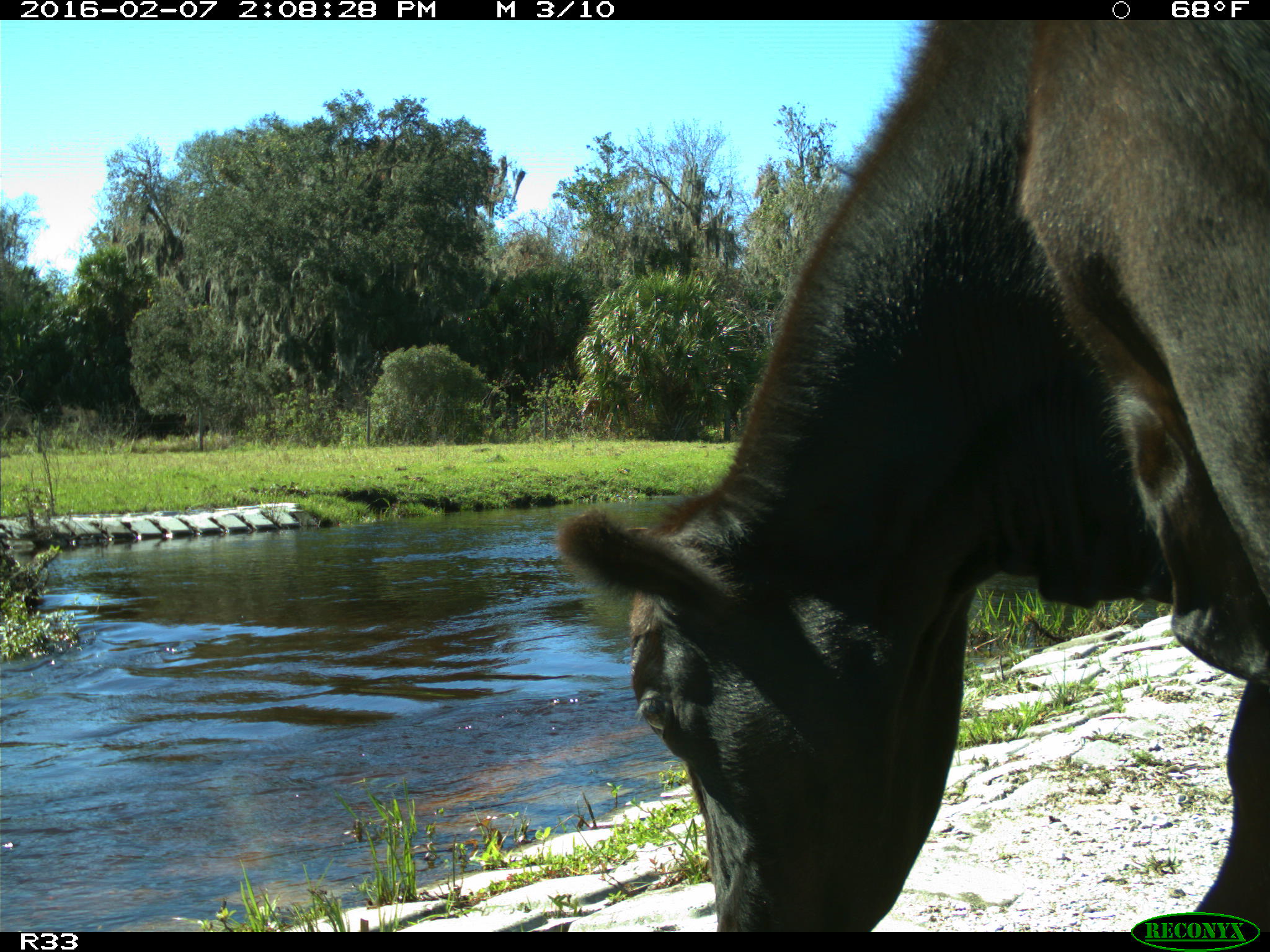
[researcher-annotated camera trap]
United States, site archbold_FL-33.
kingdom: Animalia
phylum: Chordata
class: Mammalia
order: Artiodactyla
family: Bovidae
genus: Bos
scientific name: Bos taurus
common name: domestic cow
Bos taurus (domestic cow).